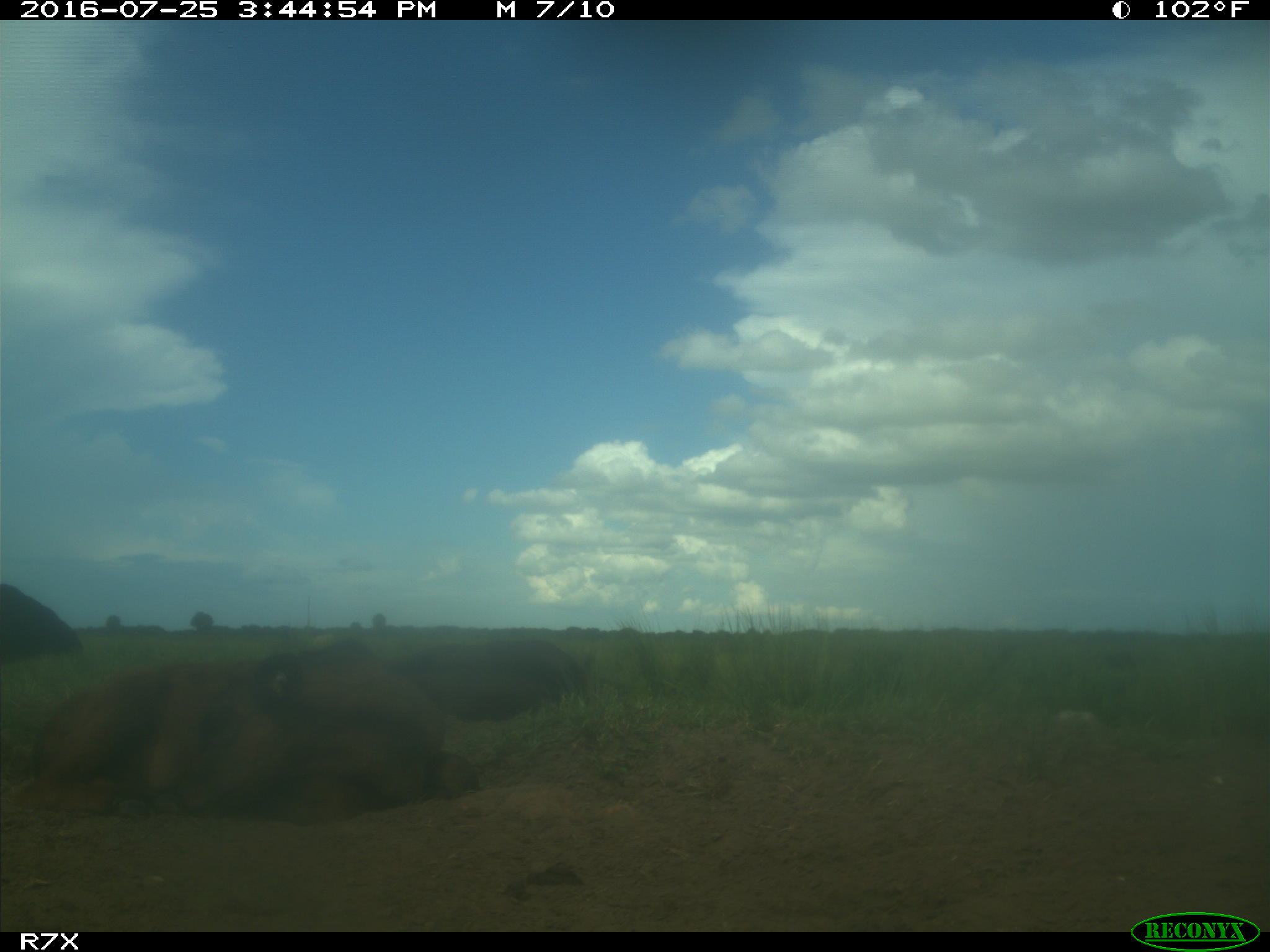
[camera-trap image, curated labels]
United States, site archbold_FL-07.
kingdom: Animalia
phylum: Chordata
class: Mammalia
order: Artiodactyla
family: Bovidae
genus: Bos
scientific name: Bos taurus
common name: domestic cow